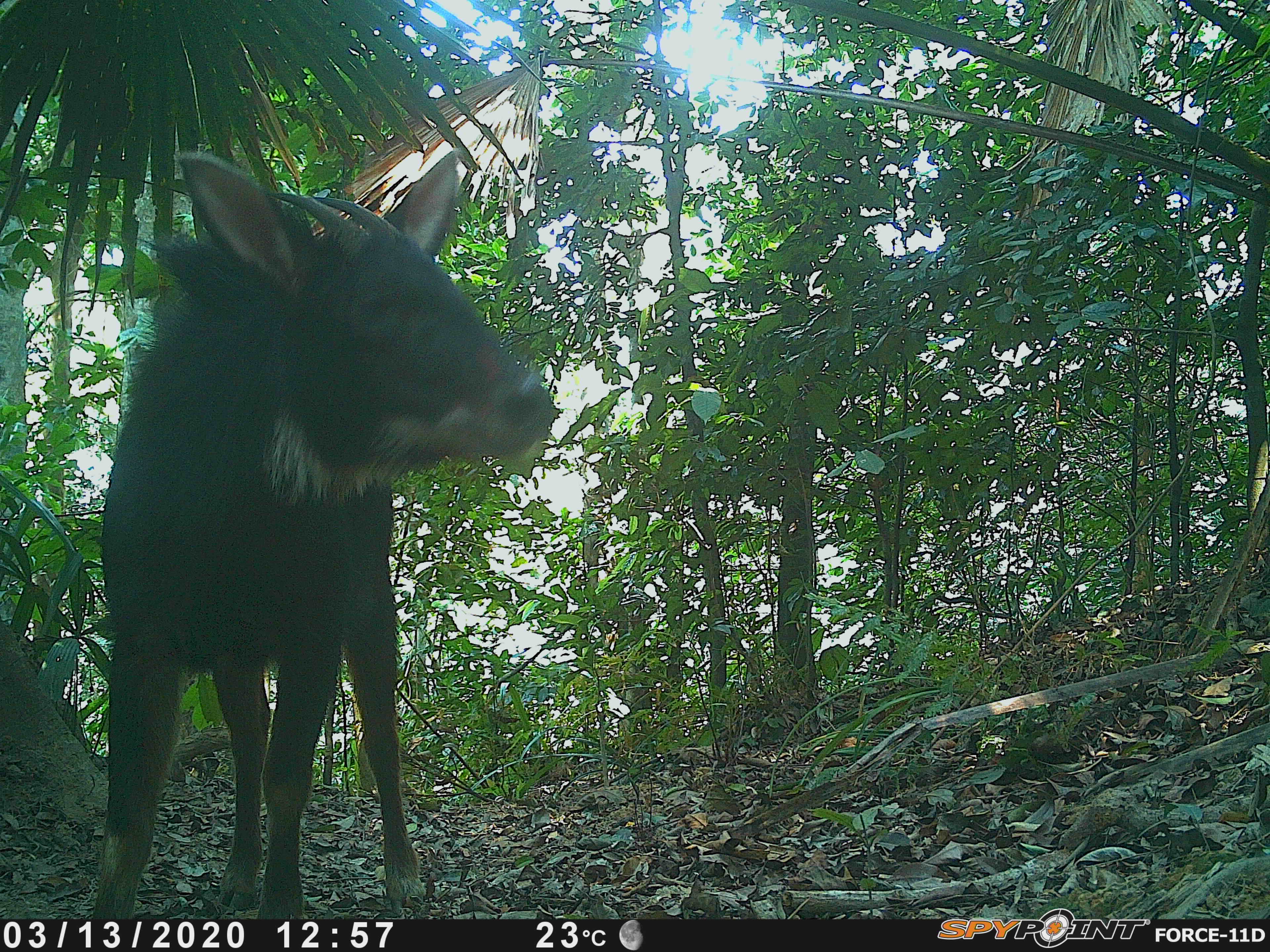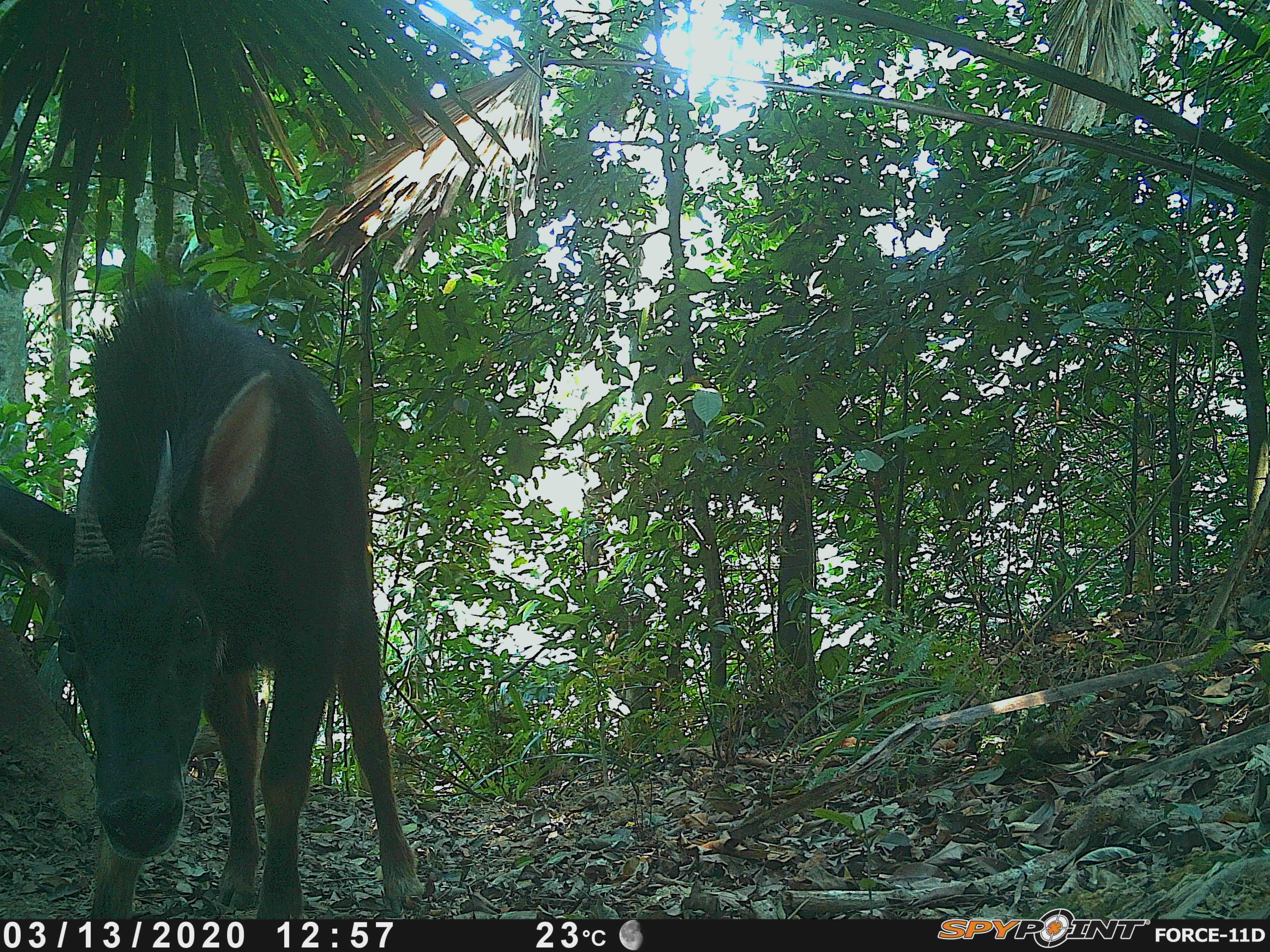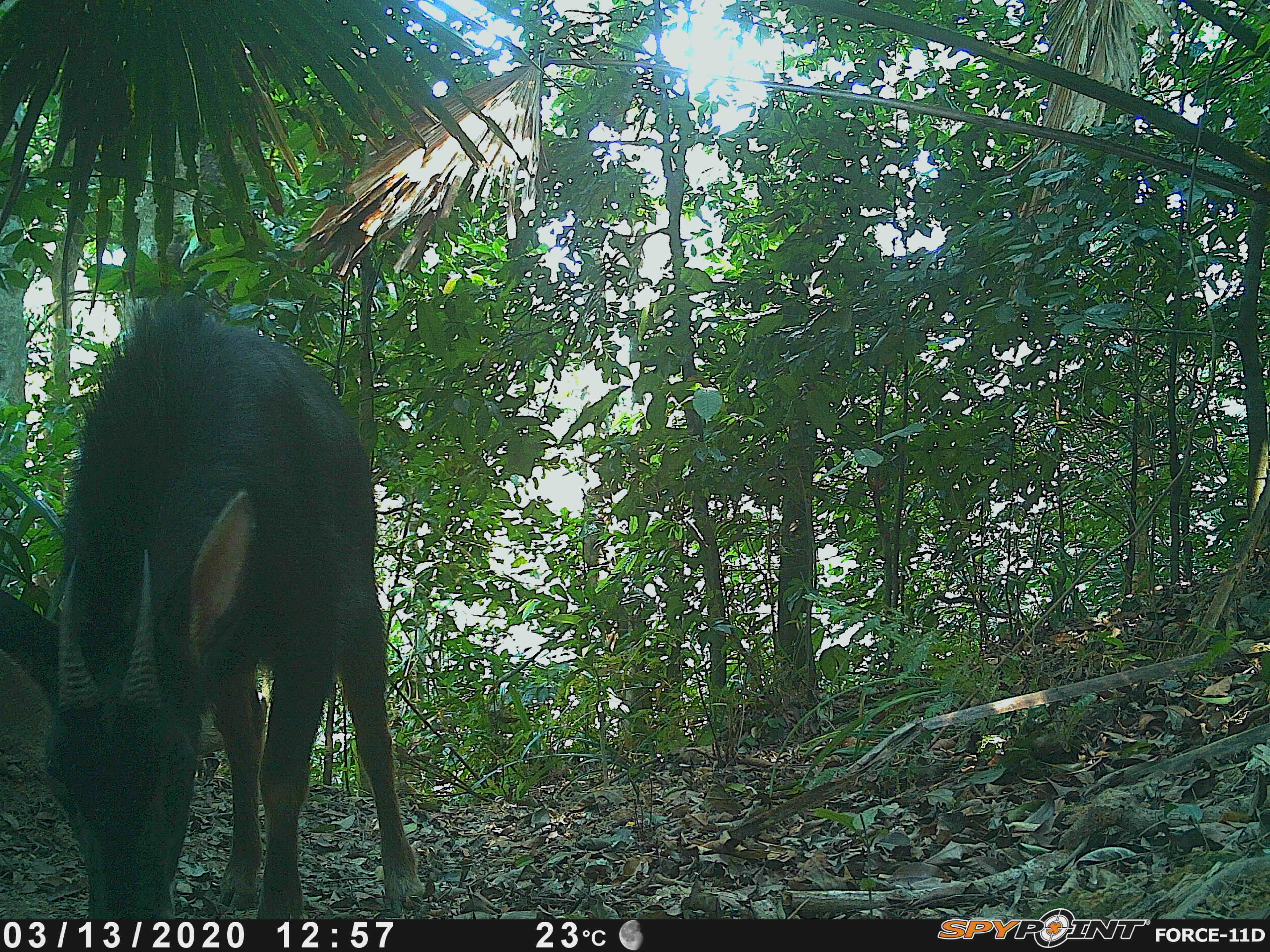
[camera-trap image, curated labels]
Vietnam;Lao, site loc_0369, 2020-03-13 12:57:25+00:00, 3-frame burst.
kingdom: Animalia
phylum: Chordata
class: Mammalia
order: Artiodactyla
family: Bovidae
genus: Capricornis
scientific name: Capricornis sumatraensis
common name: chinese serow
Chinese serow (Capricornis sumatraensis). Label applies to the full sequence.